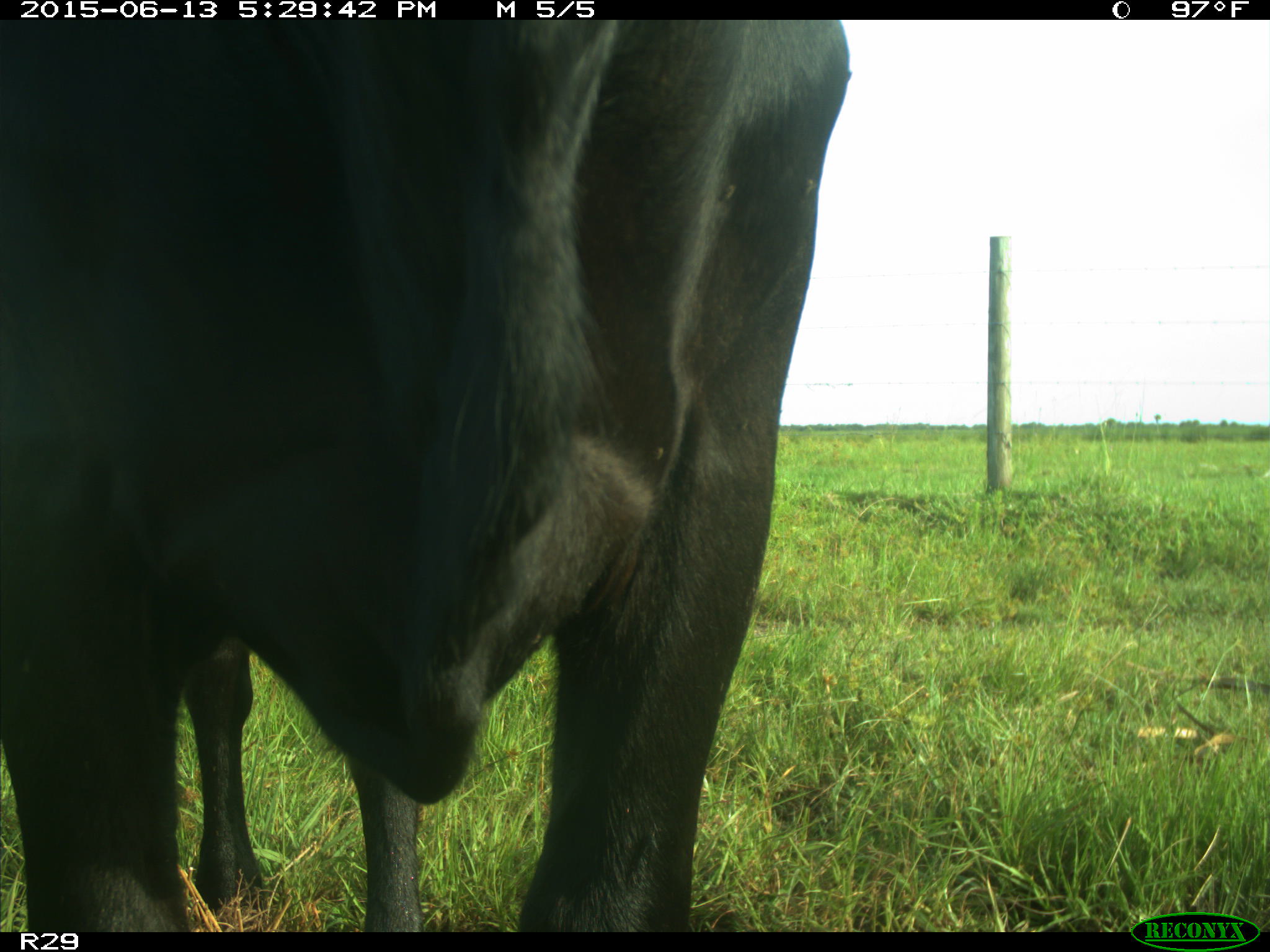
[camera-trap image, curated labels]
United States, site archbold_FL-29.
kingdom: Animalia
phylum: Chordata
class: Mammalia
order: Artiodactyla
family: Bovidae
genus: Bos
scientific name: Bos taurus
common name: domestic cow